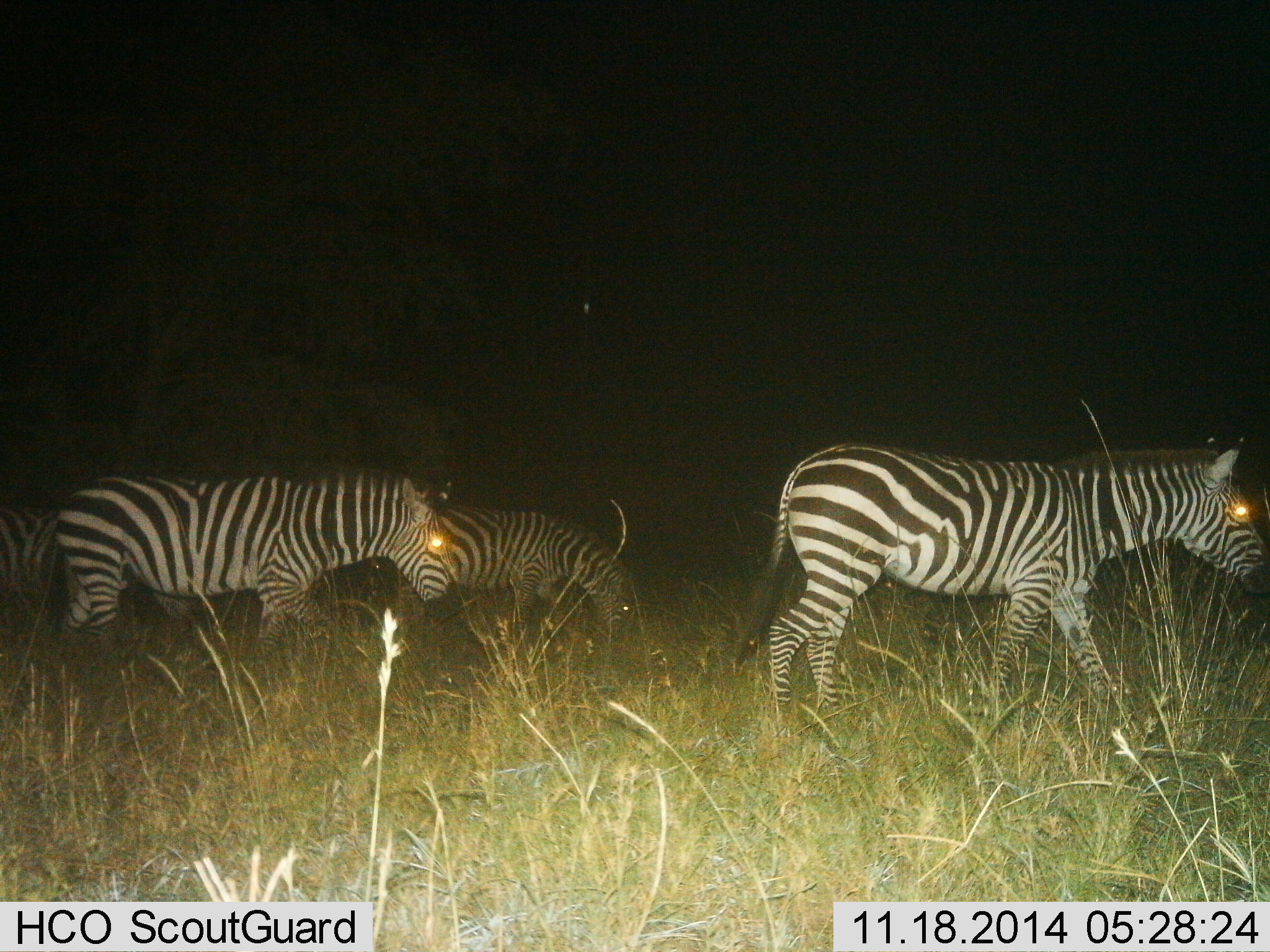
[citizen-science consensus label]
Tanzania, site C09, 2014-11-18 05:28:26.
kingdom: Animalia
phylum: Chordata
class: Mammalia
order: Perissodactyla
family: Equidae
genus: Equus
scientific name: Equus quagga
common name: plains zebra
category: zebra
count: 4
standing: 30%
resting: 0%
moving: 80%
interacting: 0%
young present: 0%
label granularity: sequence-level